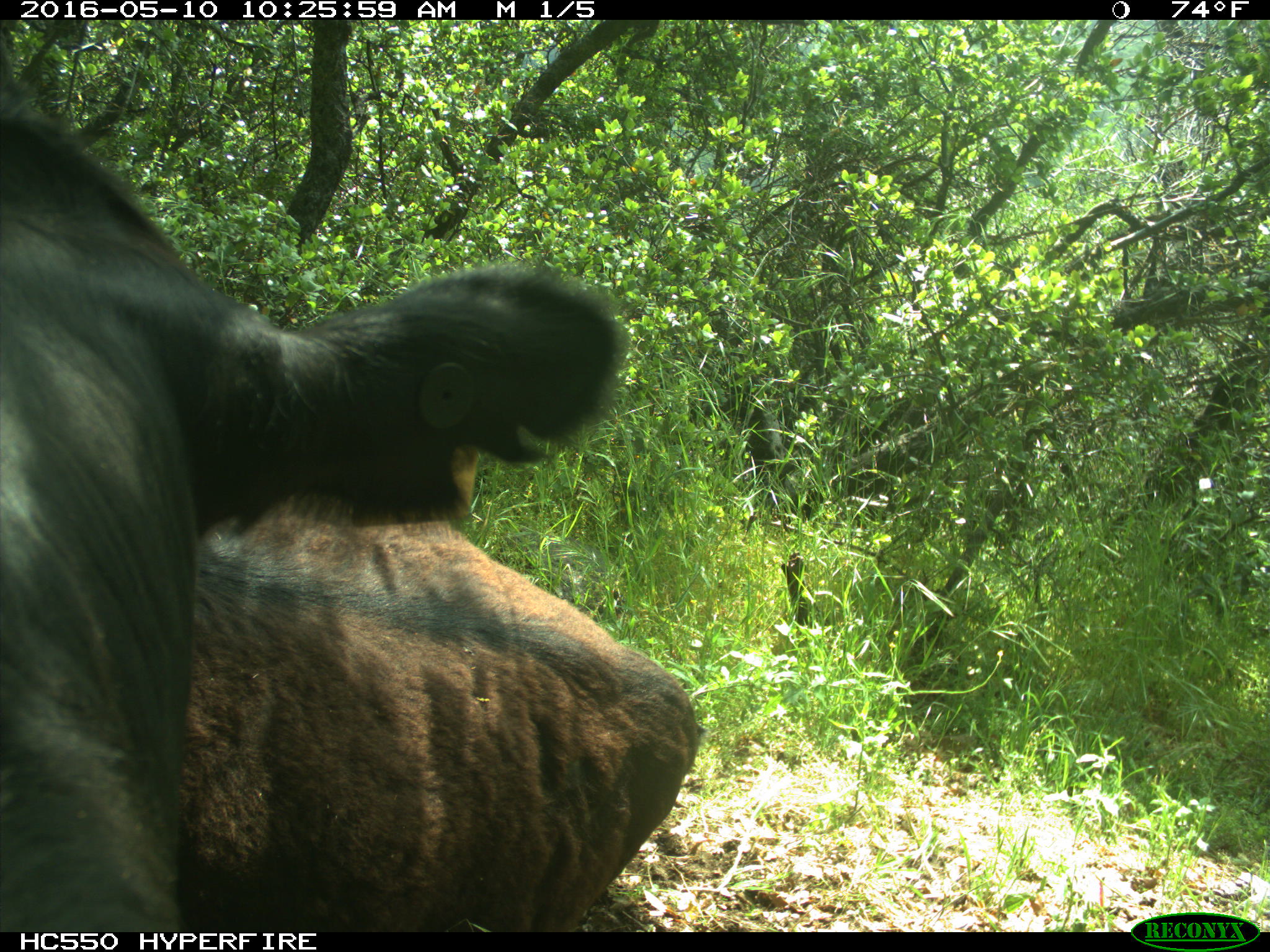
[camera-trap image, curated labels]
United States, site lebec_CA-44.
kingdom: Animalia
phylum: Chordata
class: Mammalia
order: Artiodactyla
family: Bovidae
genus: Bos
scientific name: Bos taurus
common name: domestic cow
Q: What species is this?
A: Bos taurus (domestic cow).